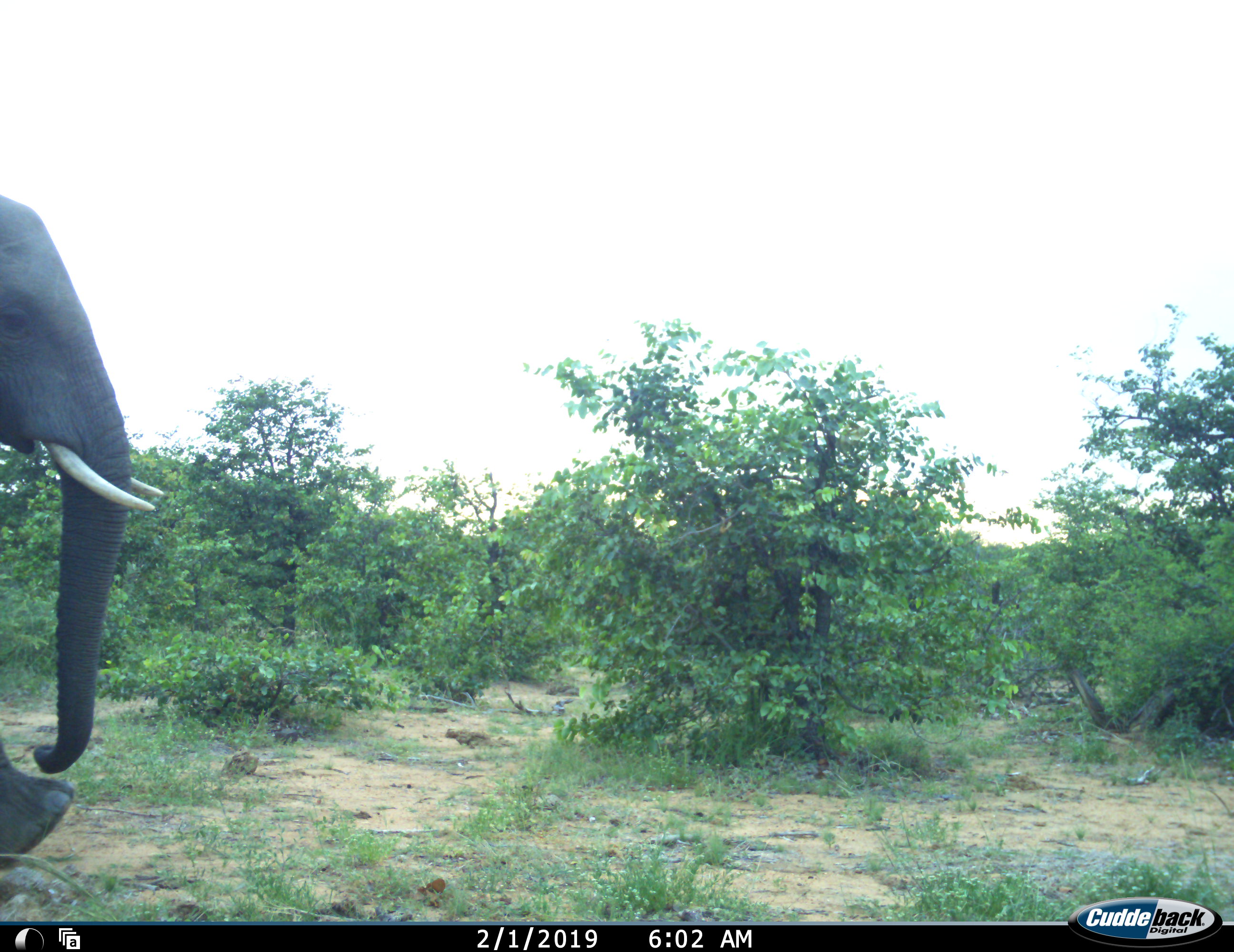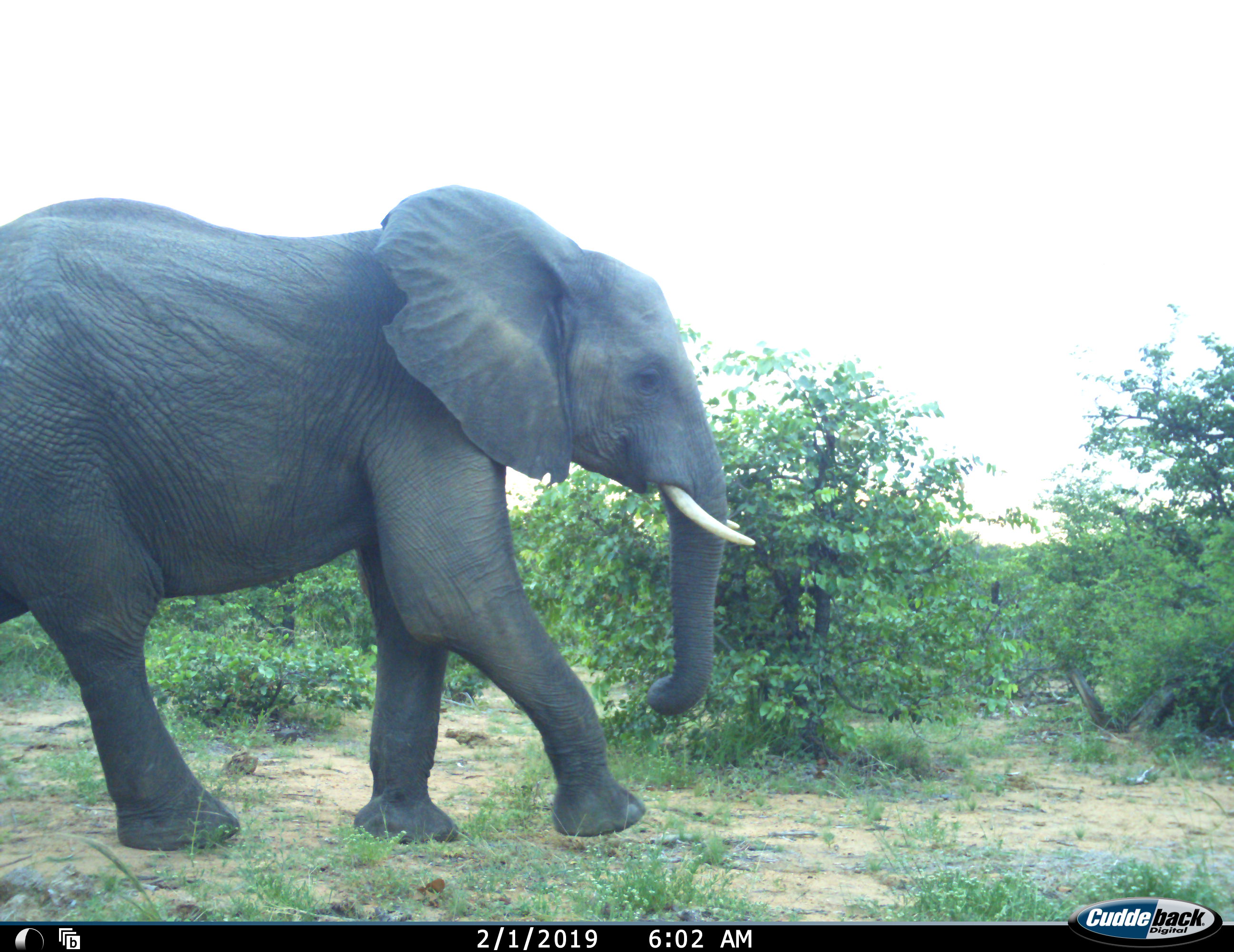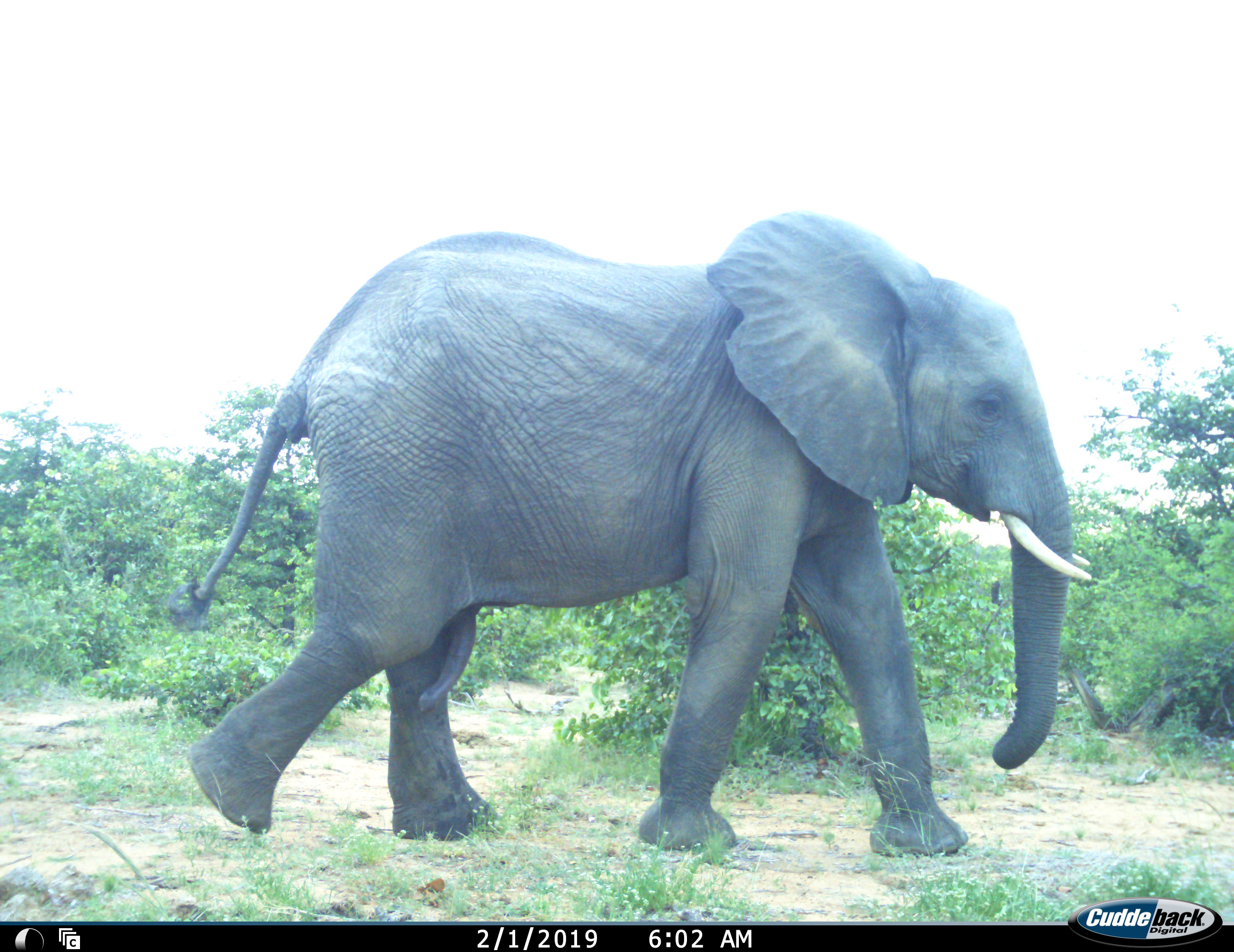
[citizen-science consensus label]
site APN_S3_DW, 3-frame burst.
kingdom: Animalia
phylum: Chordata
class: Mammalia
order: Proboscidea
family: Elephantidae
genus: Loxodonta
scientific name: Loxodonta africana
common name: african bush elephant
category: elephant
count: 1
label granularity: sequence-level